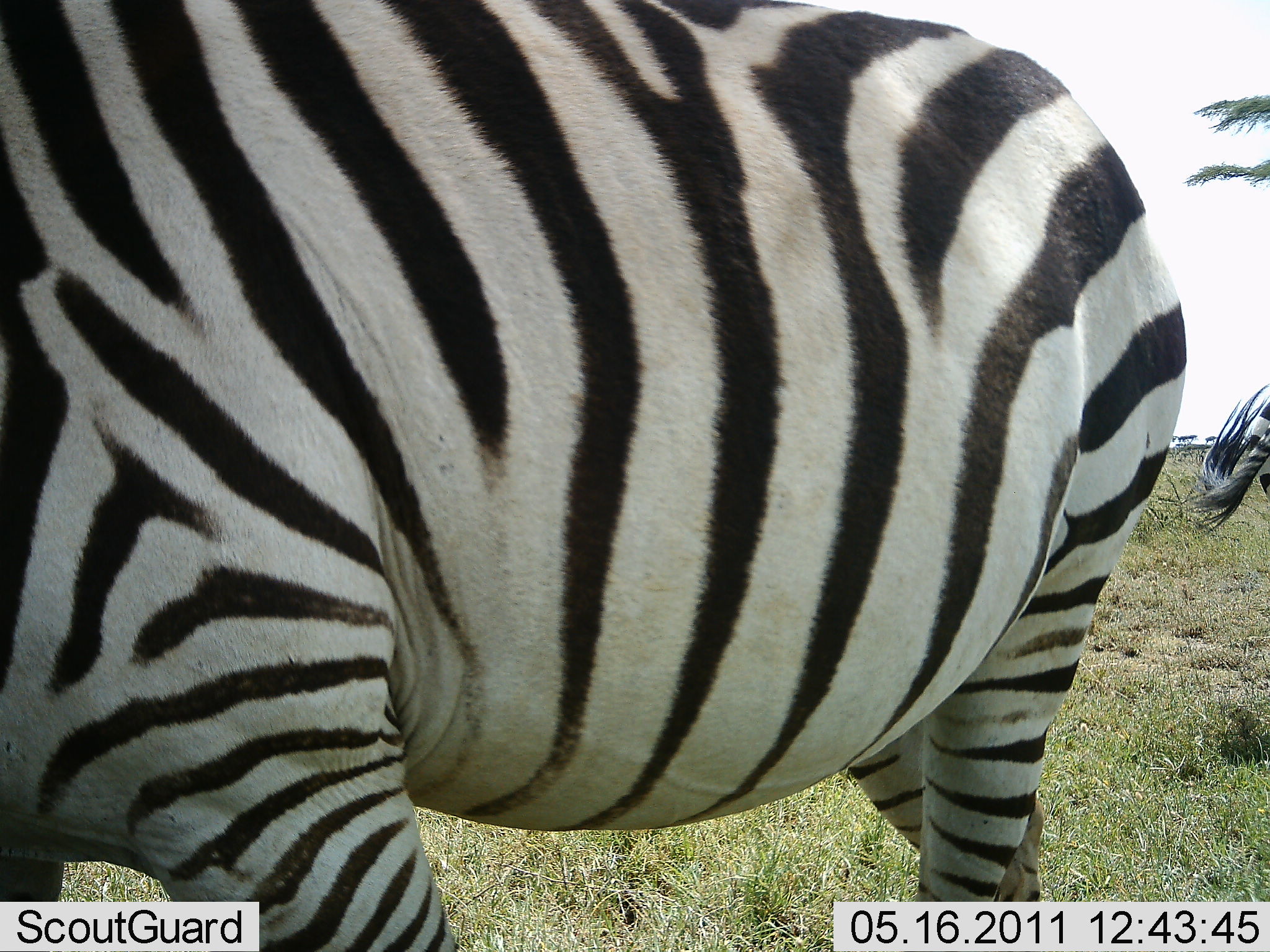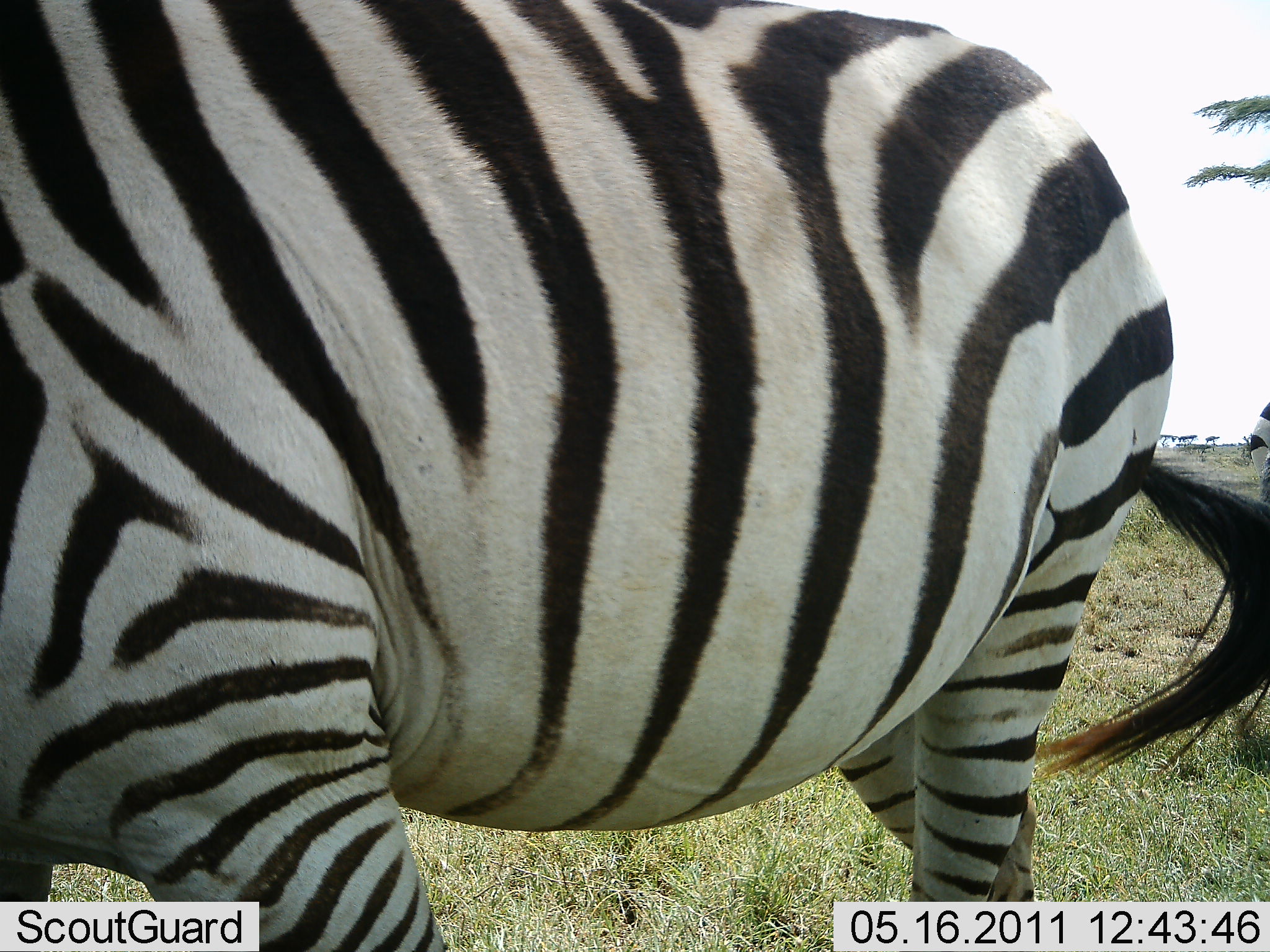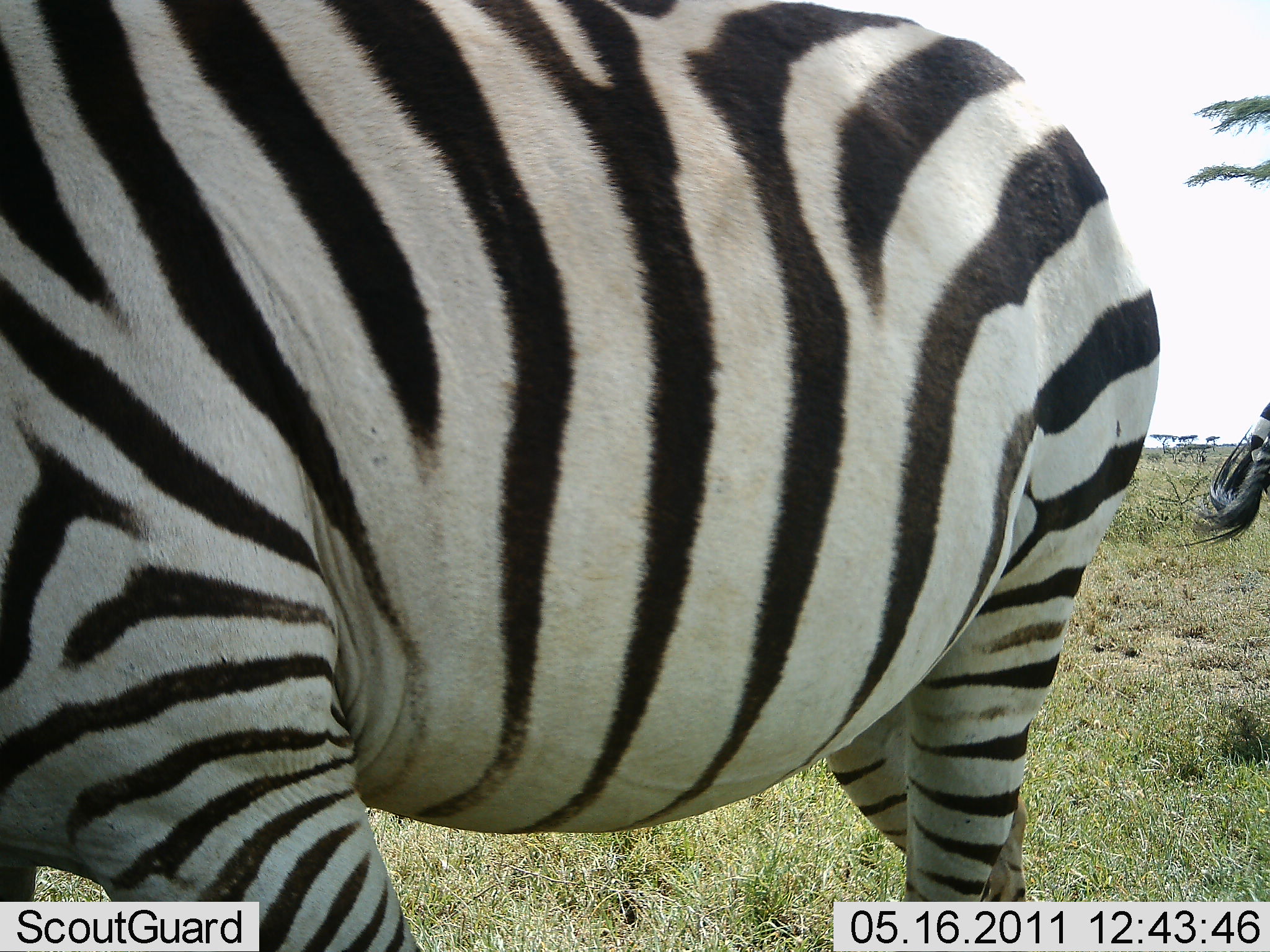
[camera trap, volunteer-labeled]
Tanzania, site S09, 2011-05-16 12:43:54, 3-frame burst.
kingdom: Animalia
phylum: Chordata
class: Mammalia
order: Perissodactyla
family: Equidae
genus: Equus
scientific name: Equus quagga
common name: plains zebra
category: zebra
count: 2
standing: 79%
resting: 0%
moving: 21%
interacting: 0%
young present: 0%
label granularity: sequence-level